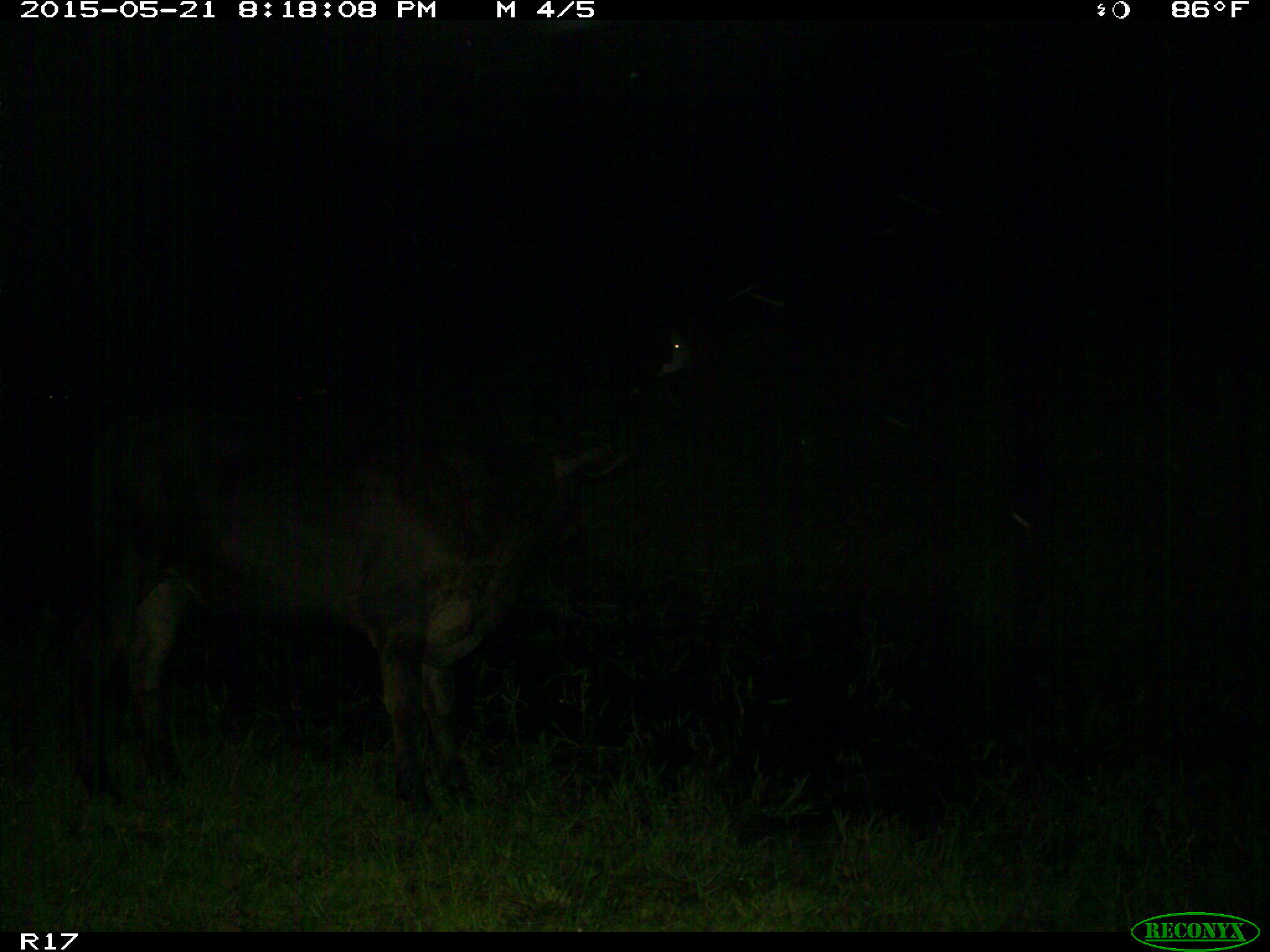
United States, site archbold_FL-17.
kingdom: Animalia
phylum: Chordata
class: Mammalia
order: Artiodactyla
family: Bovidae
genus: Bos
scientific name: Bos taurus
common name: domestic cow